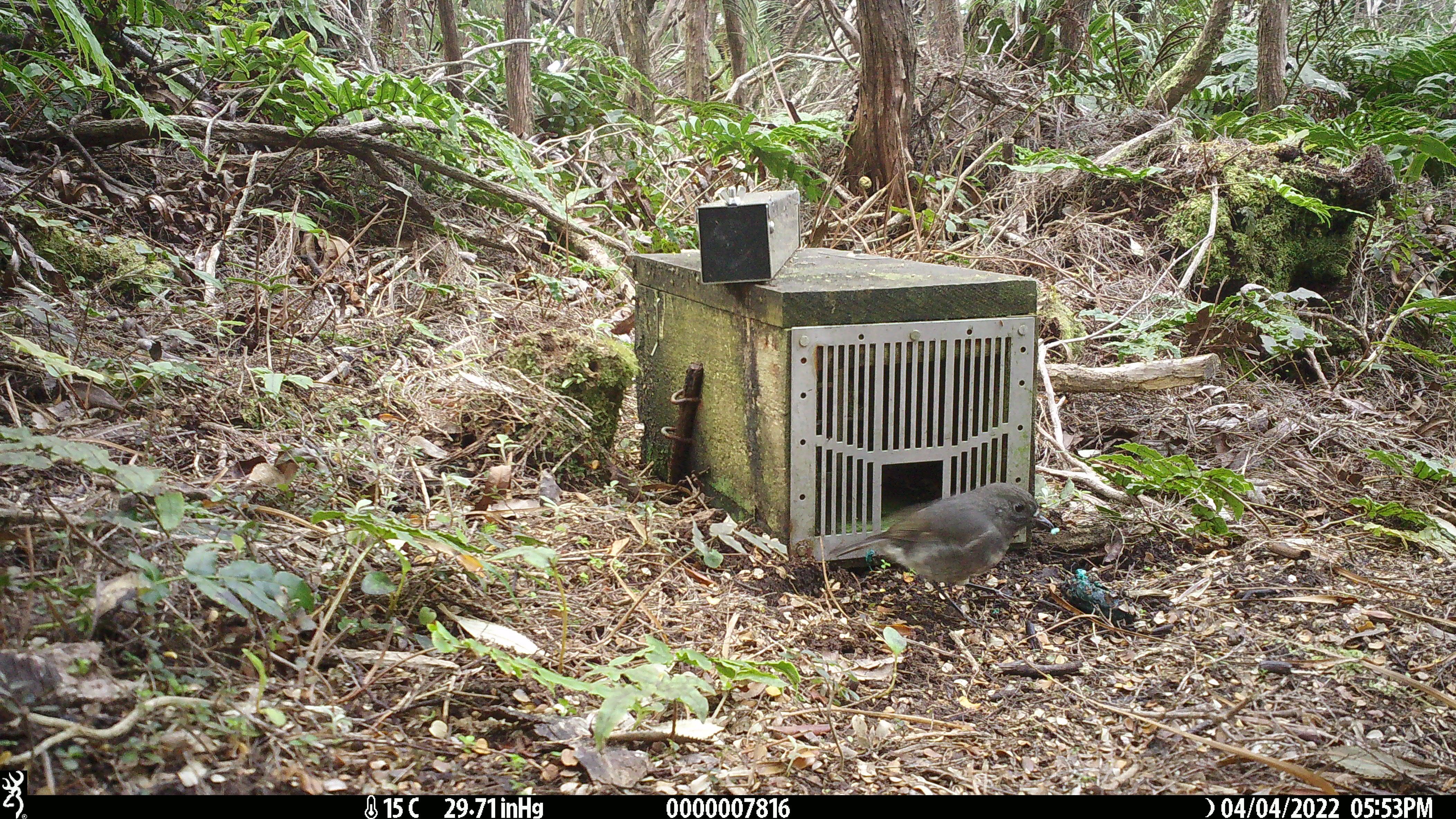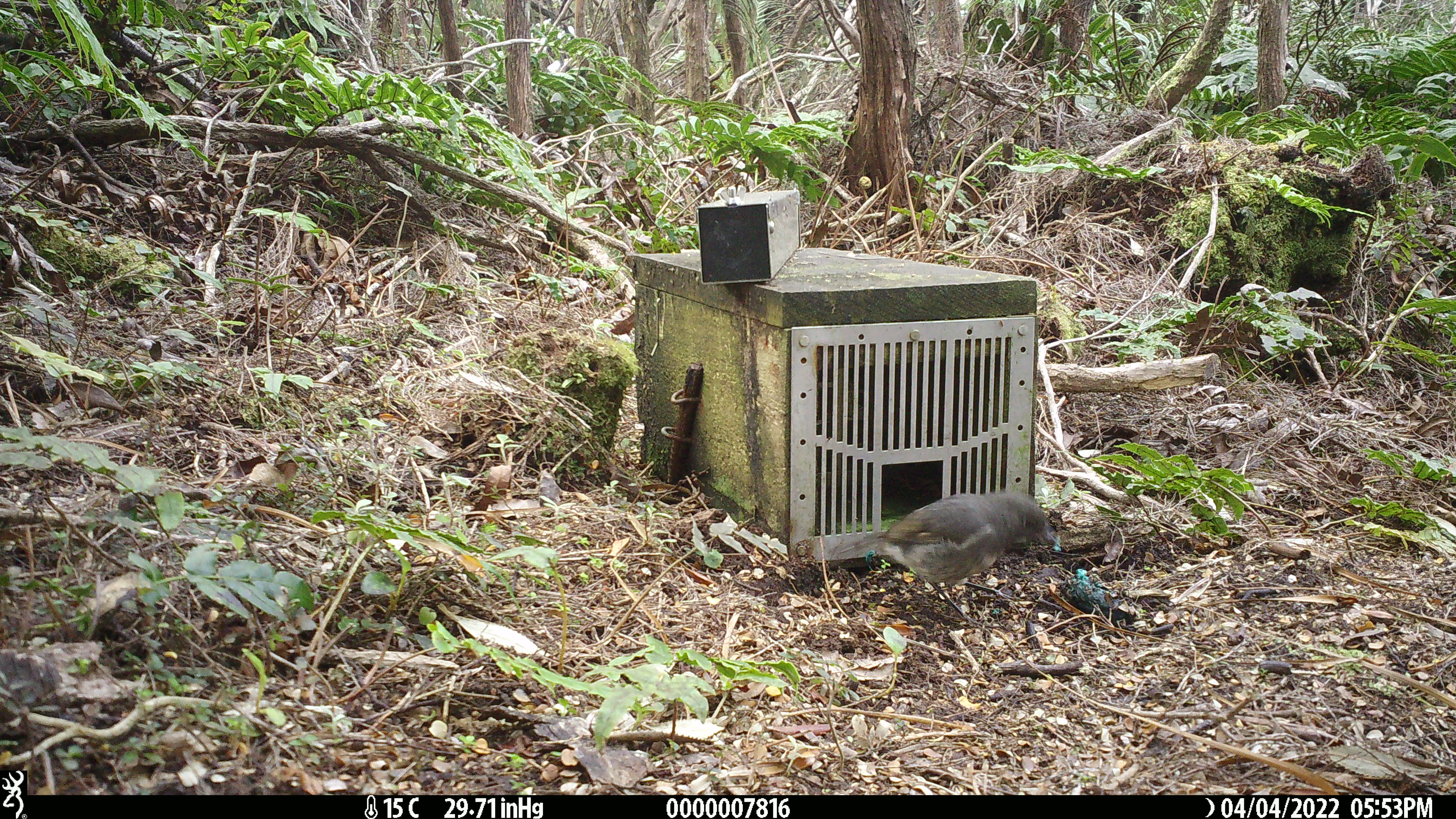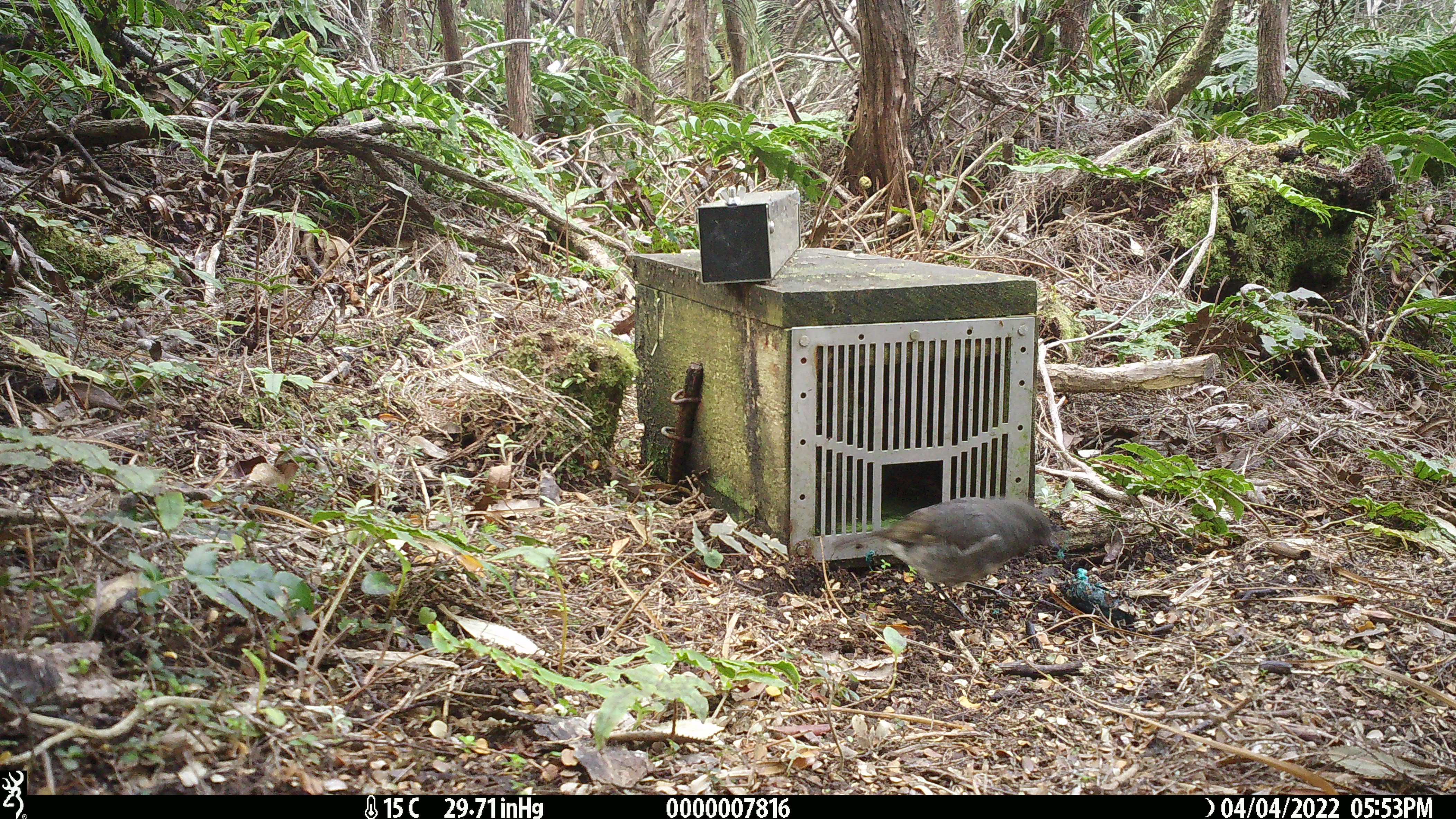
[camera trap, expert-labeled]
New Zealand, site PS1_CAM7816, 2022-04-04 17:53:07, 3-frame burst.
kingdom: Animalia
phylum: Chordata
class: Aves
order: Passeriformes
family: Petroicidae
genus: Petroica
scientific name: Petroica australis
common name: new zealand robin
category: robin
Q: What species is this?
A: Robin (new zealand robin) (Petroica australis).